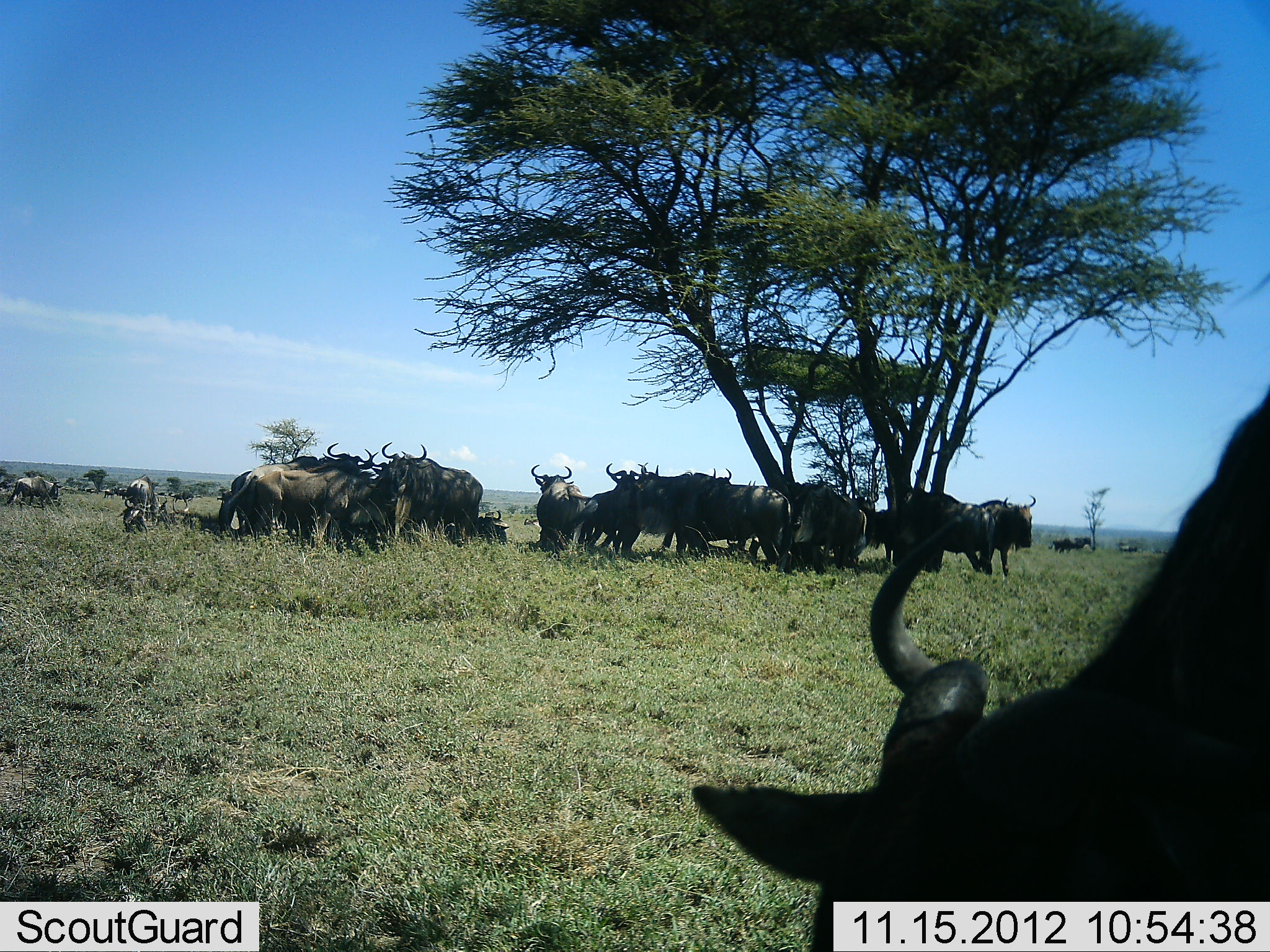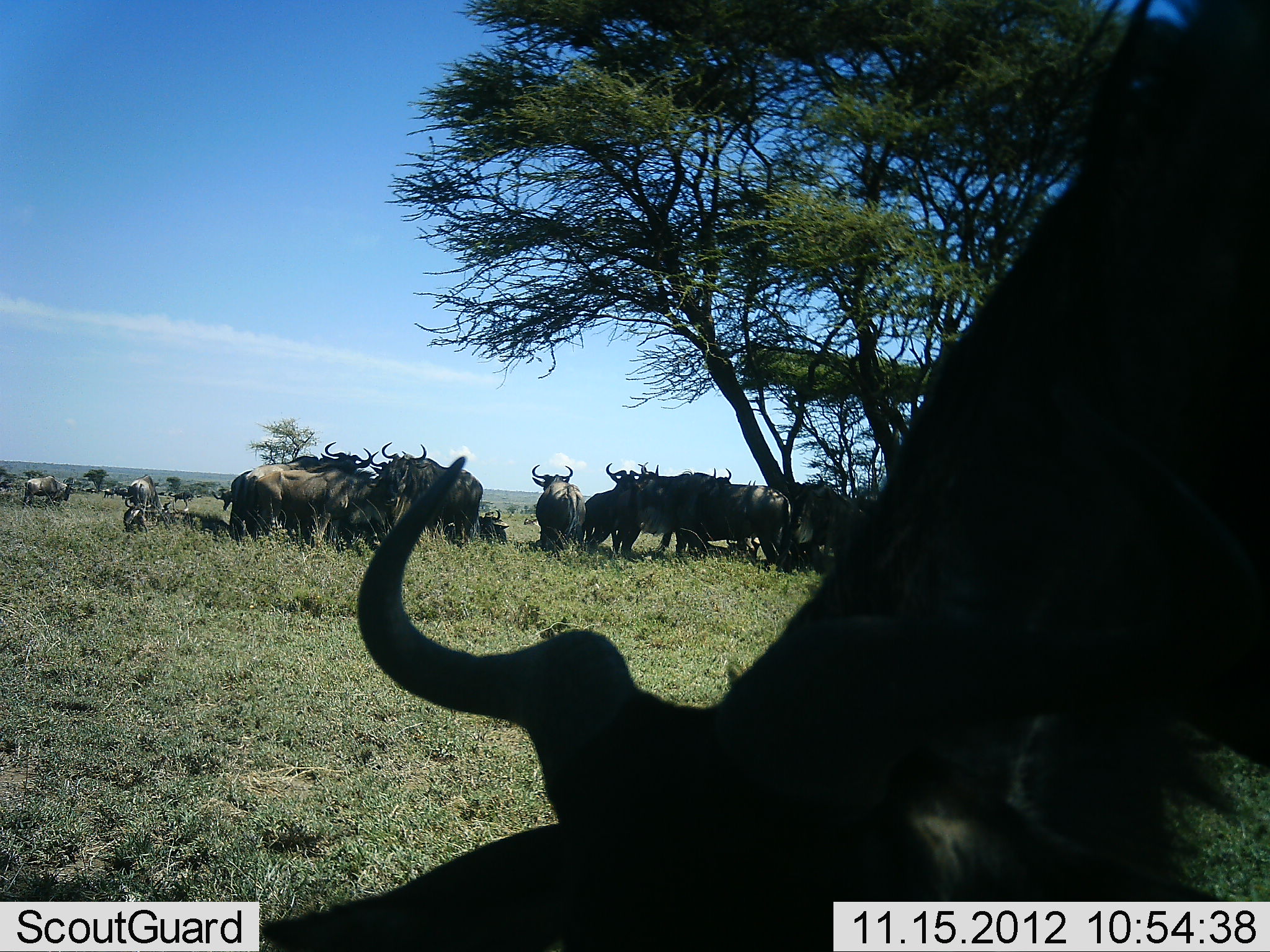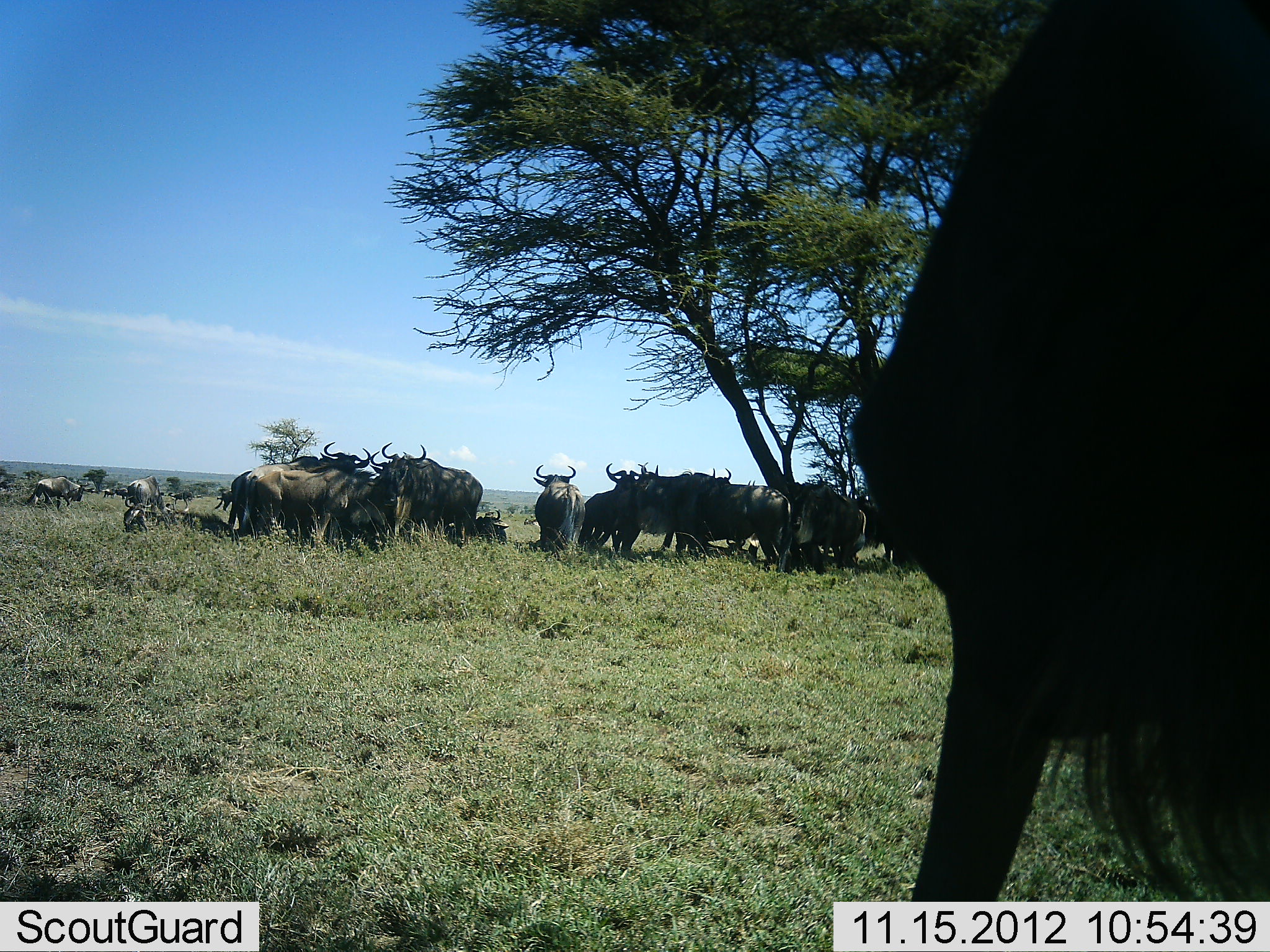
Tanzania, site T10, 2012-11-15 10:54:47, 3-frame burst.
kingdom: Animalia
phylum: Chordata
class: Mammalia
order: Artiodactyla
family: Bovidae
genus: Connochaetes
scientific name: Connochaetes taurinus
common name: blue wildebeest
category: wildebeest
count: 11-50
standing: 60%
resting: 70%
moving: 30%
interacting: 10%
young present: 0%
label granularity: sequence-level